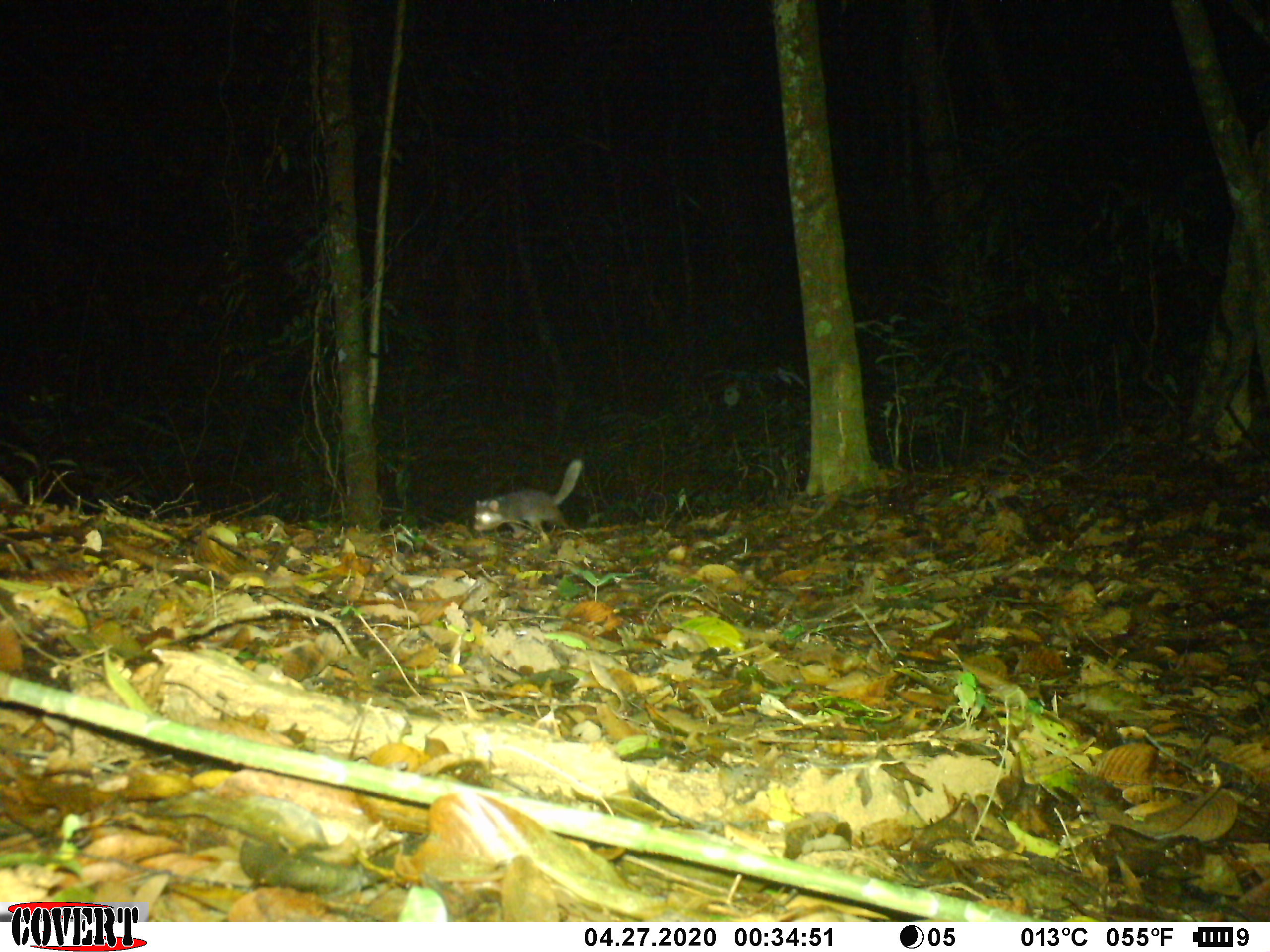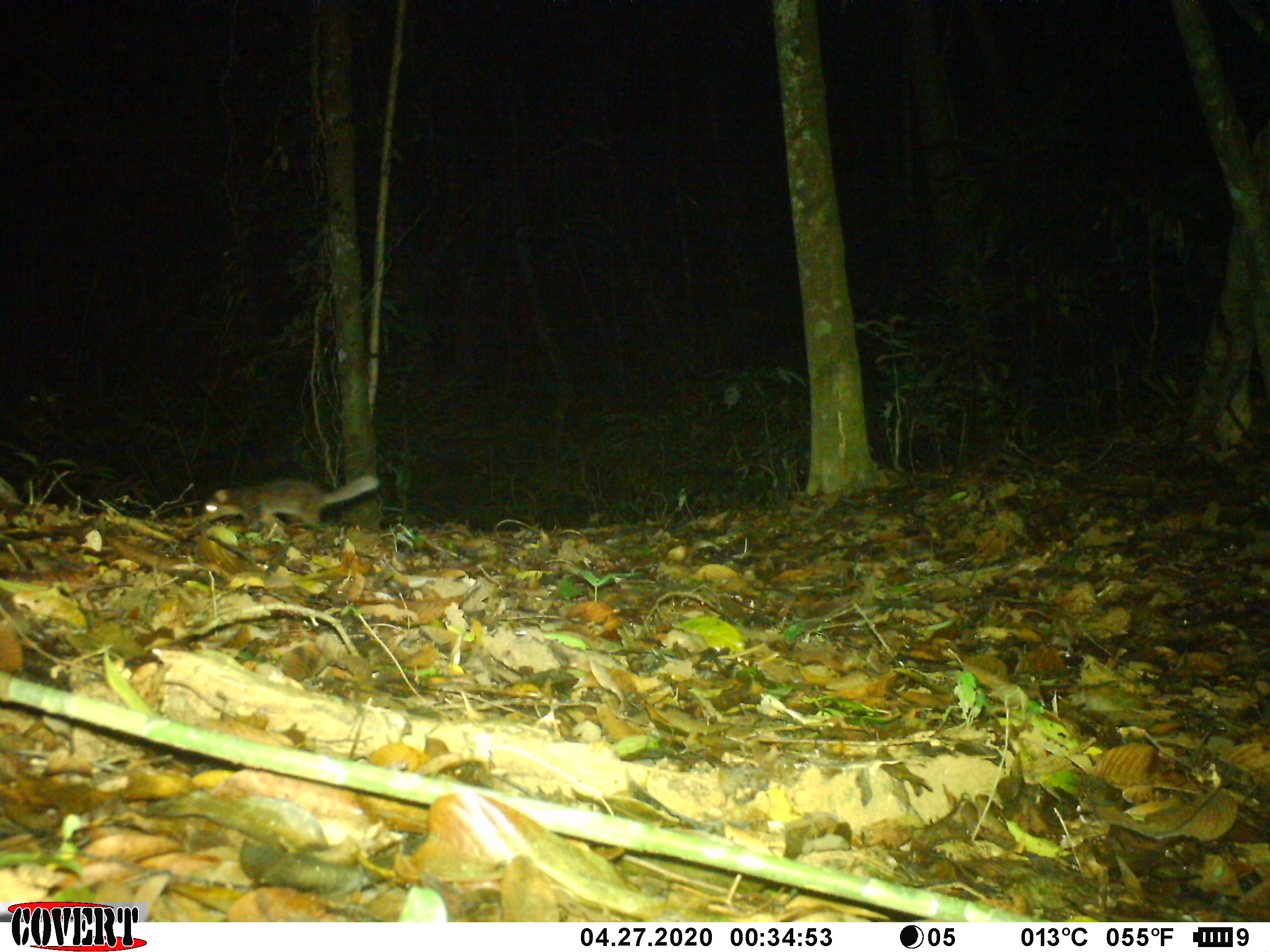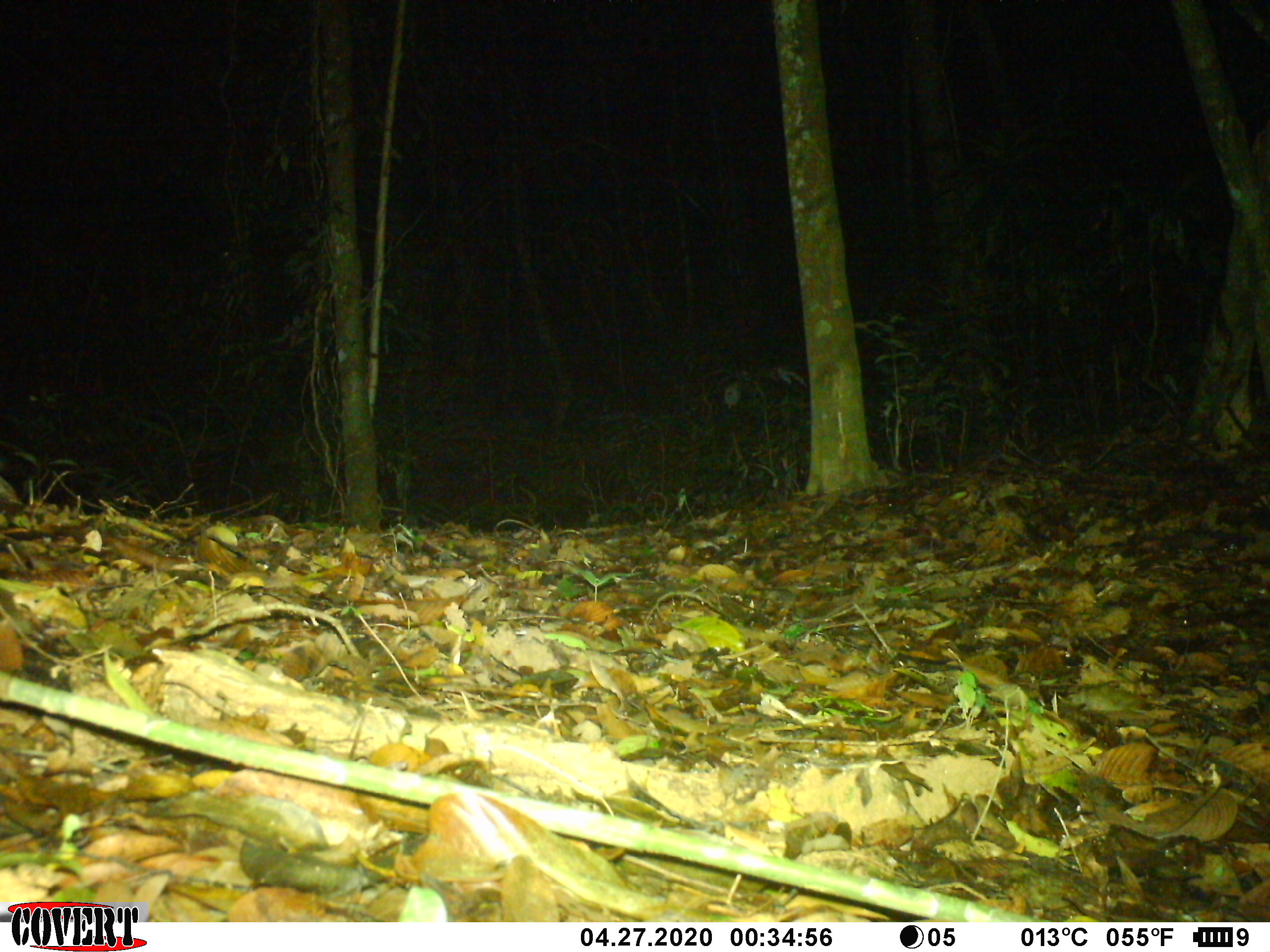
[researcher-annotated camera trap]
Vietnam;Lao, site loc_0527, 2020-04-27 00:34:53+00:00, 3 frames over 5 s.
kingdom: Animalia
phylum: Chordata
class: Mammalia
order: Carnivora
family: Mustelidae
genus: Melogale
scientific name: Melogale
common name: ferret badger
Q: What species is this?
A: Ferret badger (Melogale).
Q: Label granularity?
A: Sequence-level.